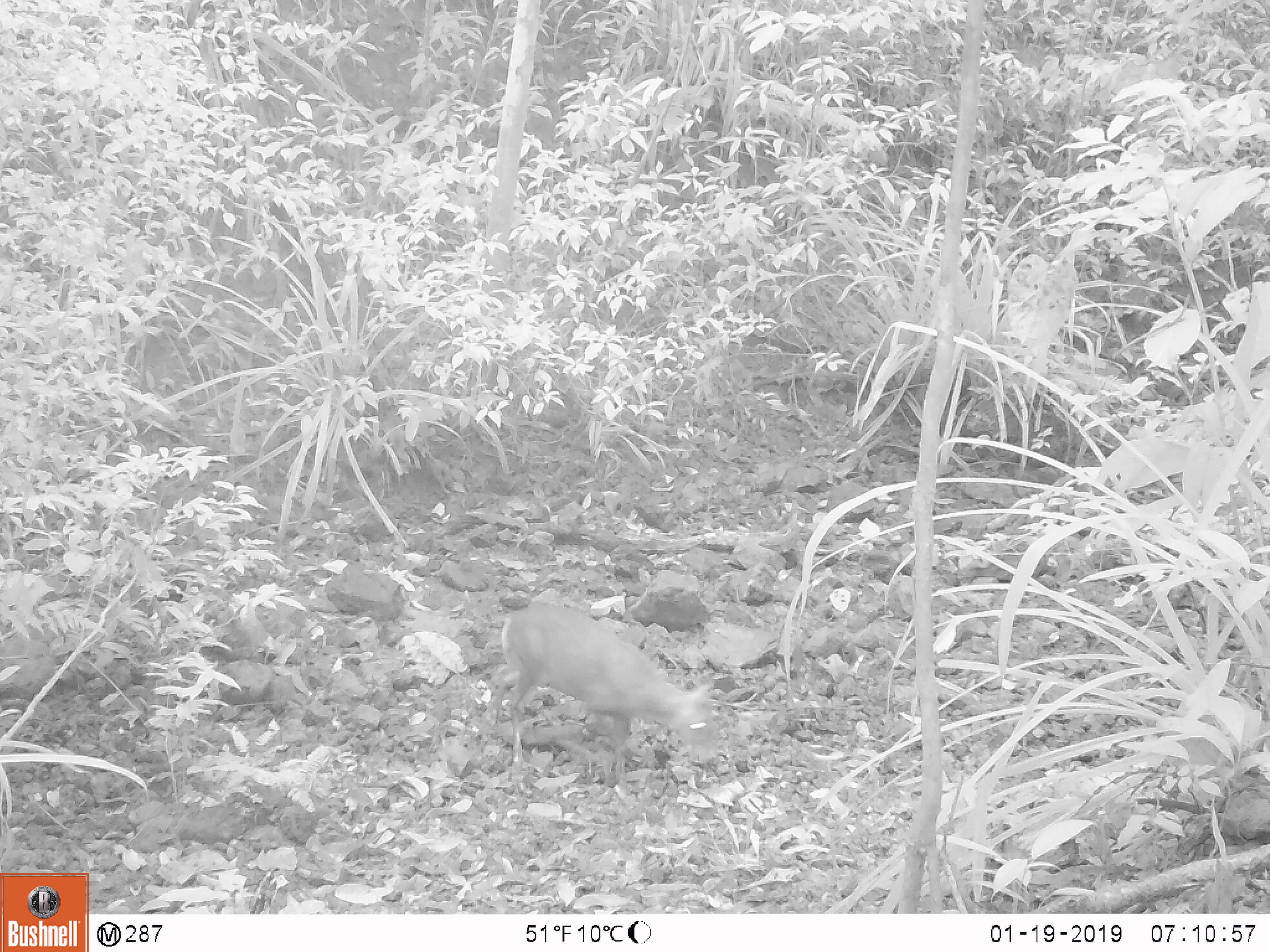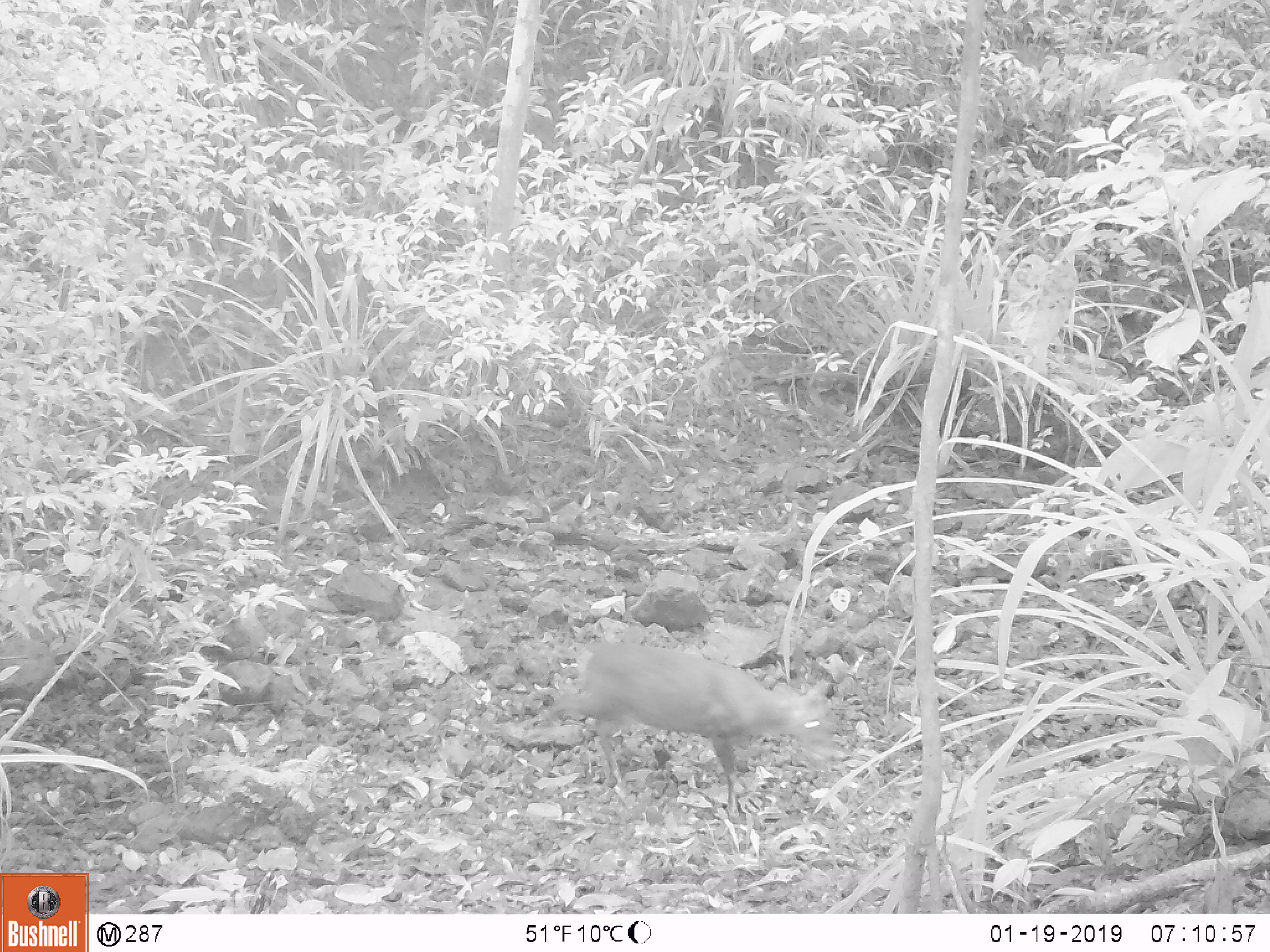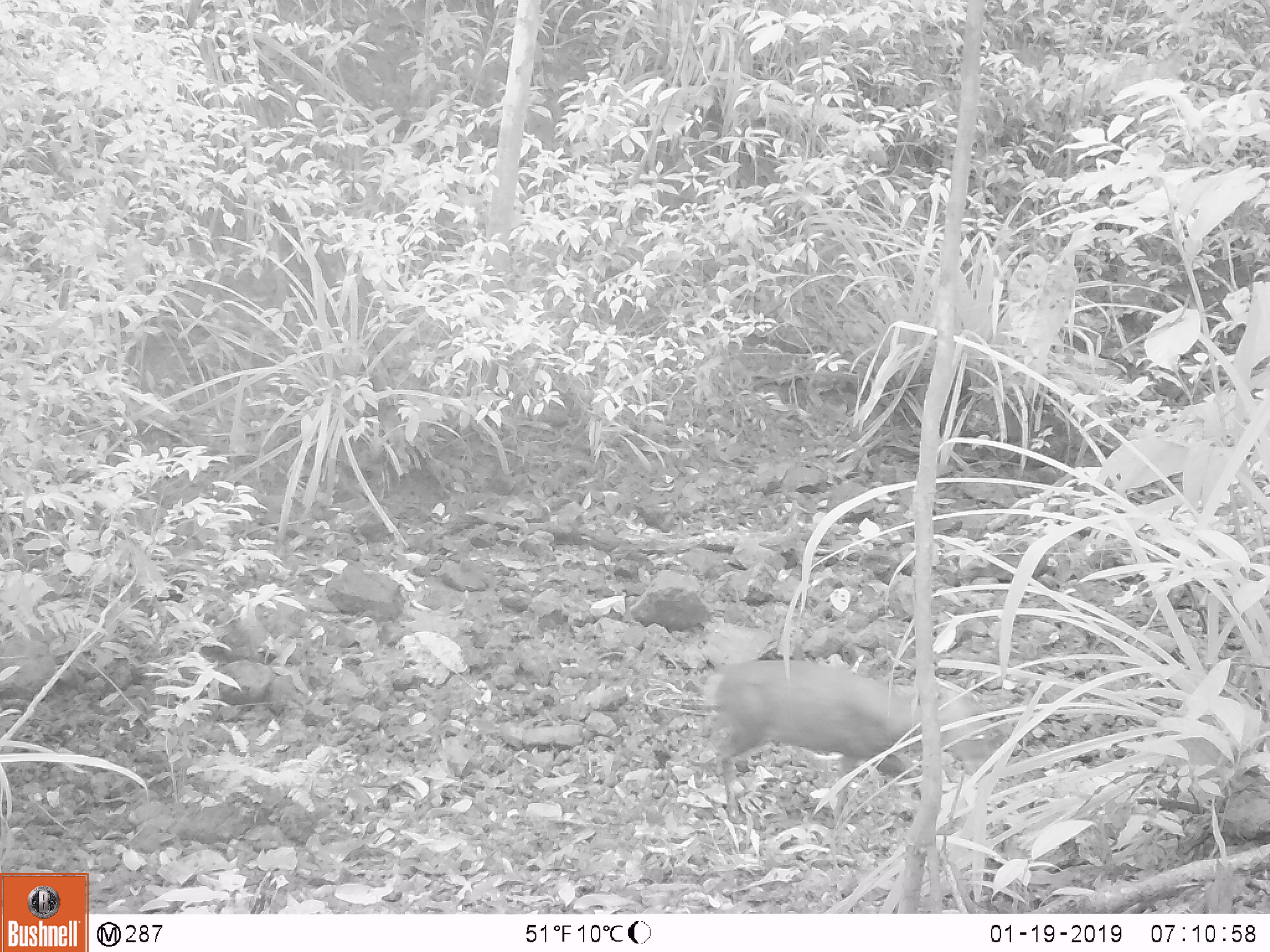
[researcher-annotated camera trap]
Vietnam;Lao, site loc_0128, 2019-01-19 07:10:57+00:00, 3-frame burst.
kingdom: Animalia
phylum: Chordata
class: Mammalia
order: Artiodactyla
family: Cervidae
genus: Muntiacus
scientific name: Muntiacus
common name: muntjacs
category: unidentified muntjac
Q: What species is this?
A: Unidentified muntjac (muntjacs) (Muntiacus).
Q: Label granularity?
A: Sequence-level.